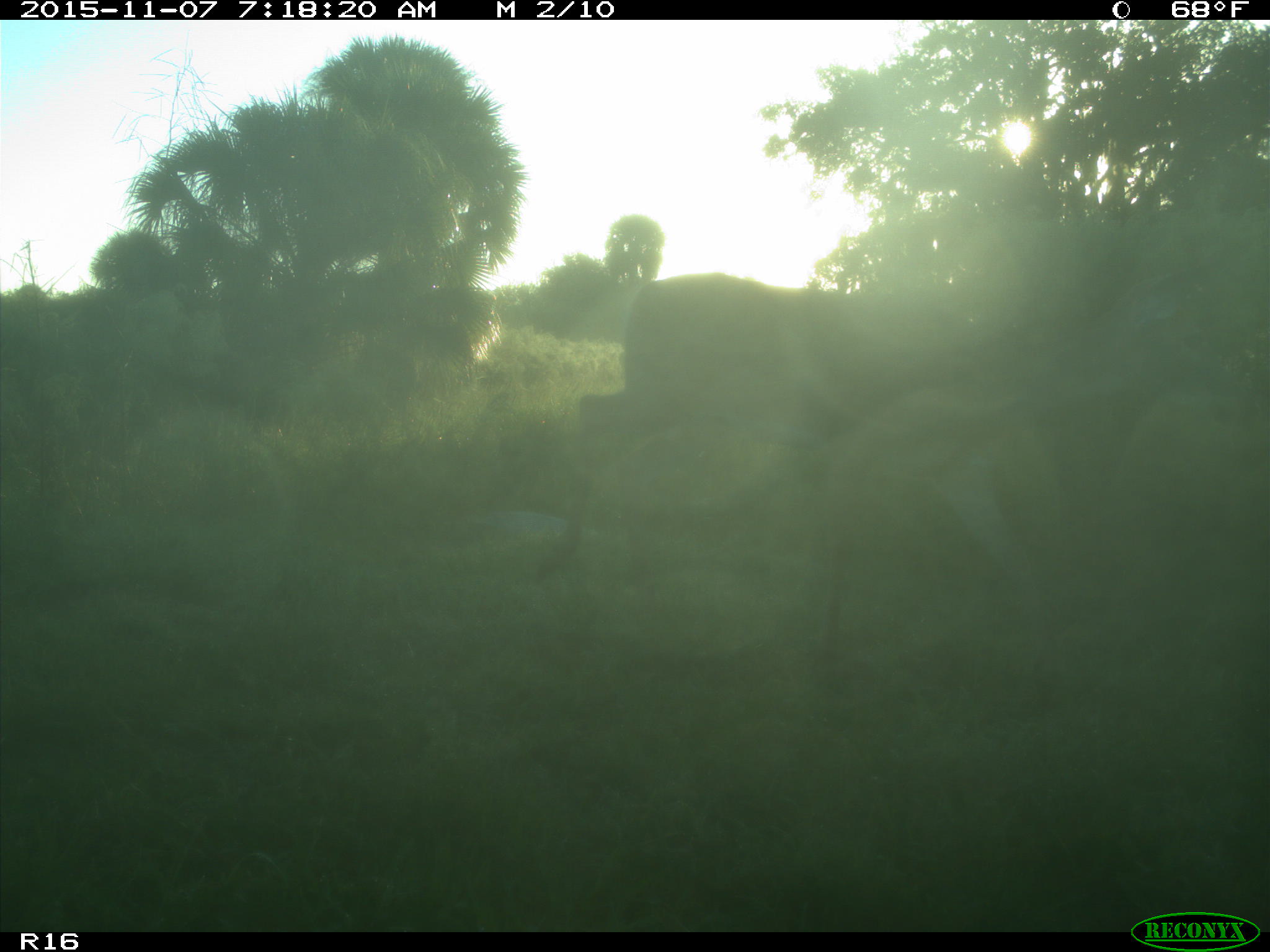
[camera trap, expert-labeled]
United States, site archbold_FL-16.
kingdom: Animalia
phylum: Chordata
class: Mammalia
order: Artiodactyla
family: Cervidae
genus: Odocoileus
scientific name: Odocoileus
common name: deer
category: unidentified deer